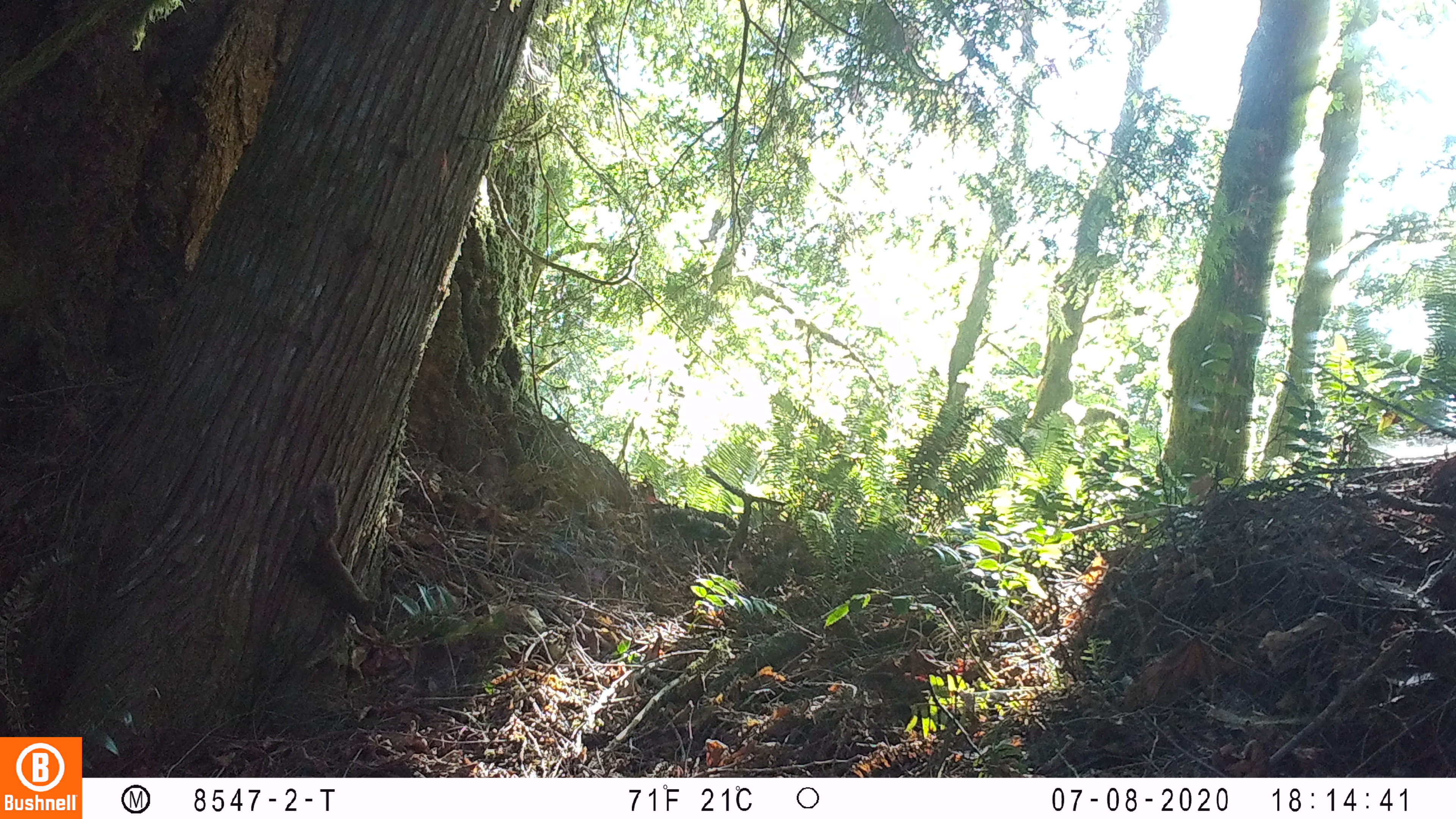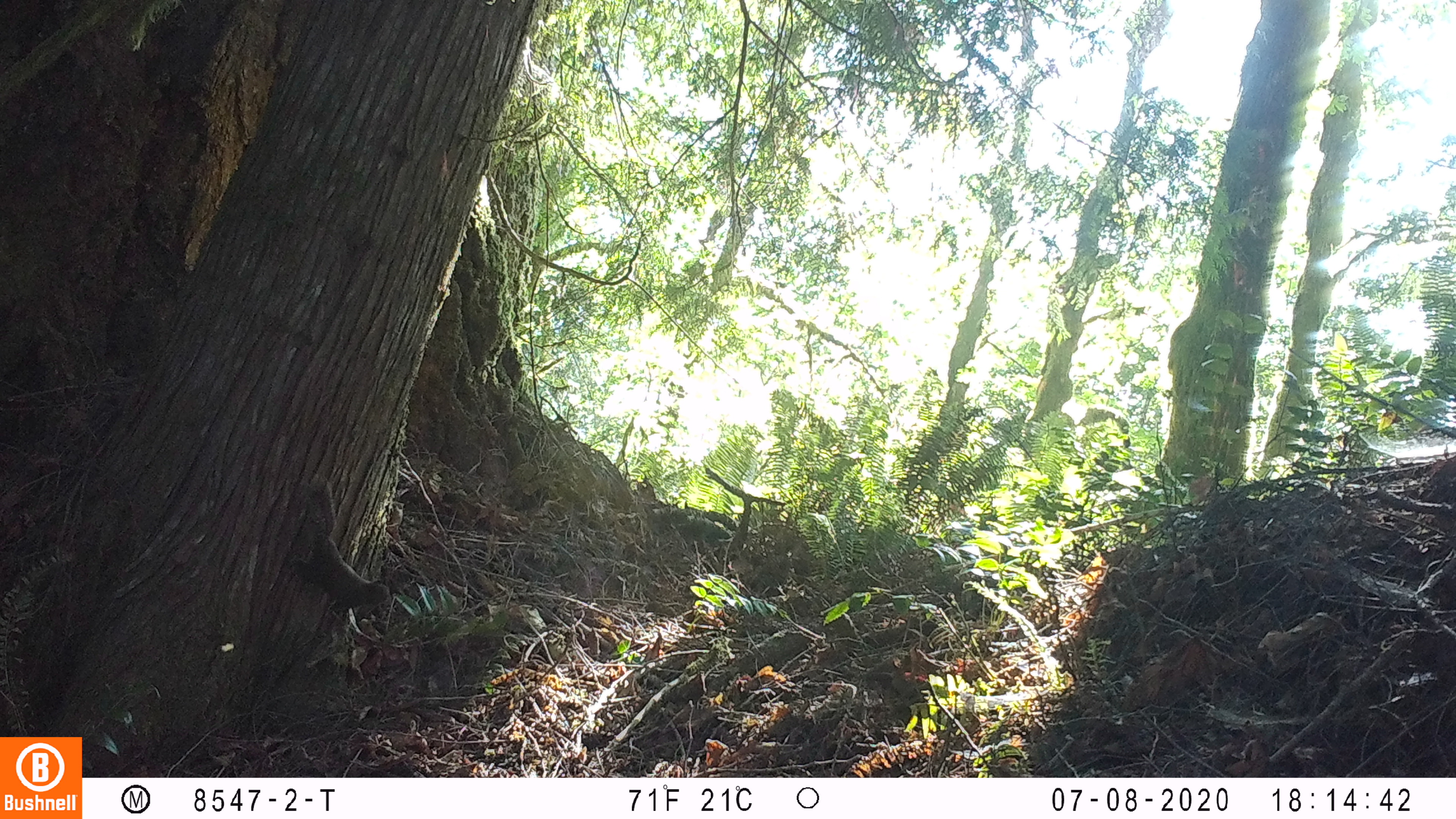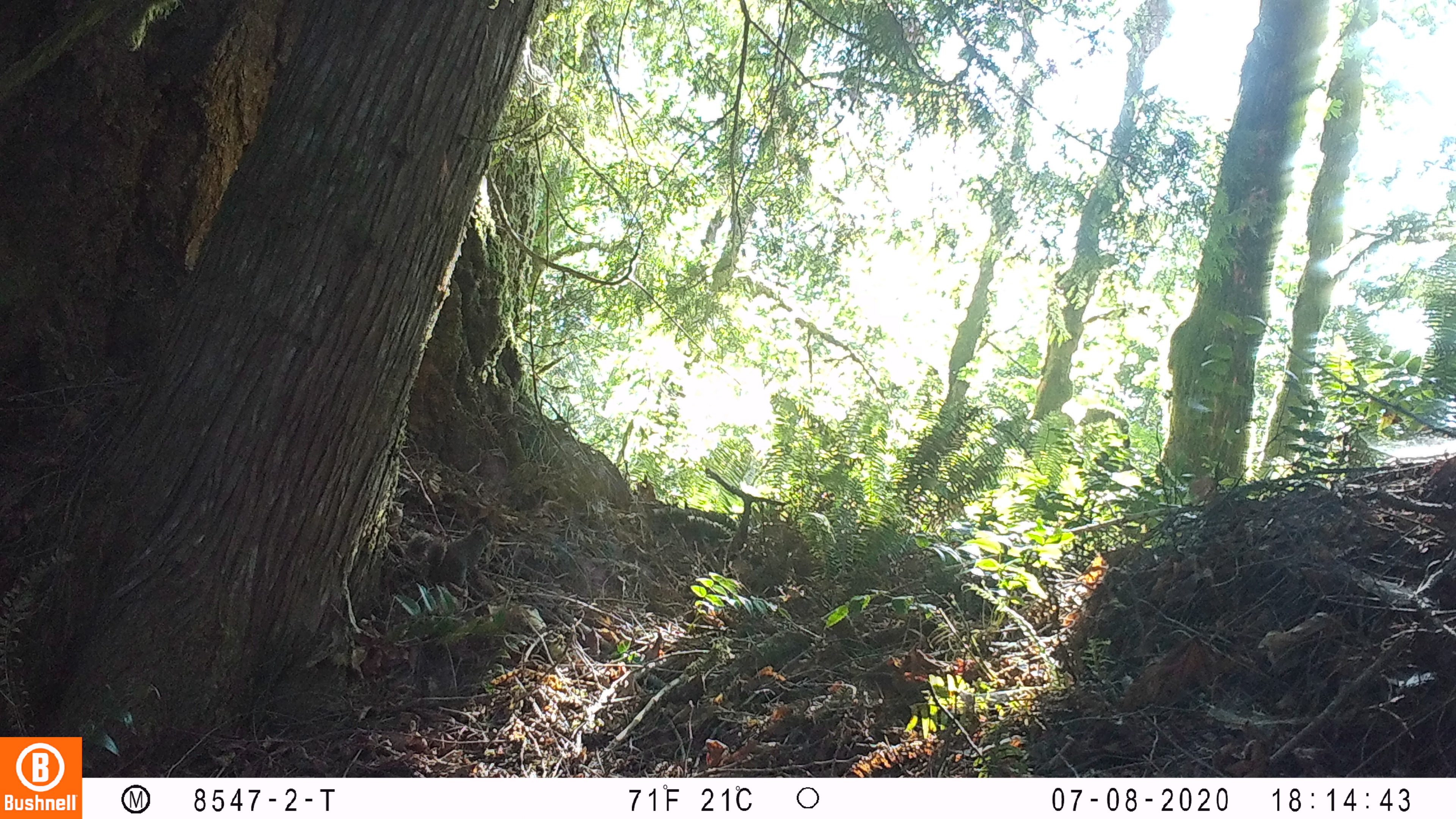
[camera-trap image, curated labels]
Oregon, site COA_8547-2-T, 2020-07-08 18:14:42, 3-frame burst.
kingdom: Animalia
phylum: Chordata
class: Mammalia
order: Rodentia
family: Sciuridae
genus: Tamiasciurus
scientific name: Tamiasciurus douglasii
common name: douglas squirrel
Douglas squirrel (Tamiasciurus douglasii).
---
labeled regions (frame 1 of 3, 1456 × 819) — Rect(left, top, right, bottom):
douglas squirrel: Rect(301, 480, 379, 640)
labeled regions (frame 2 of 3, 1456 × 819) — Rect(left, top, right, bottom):
douglas squirrel: Rect(295, 478, 392, 627)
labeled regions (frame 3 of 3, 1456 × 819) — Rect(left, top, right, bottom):
douglas squirrel: Rect(400, 522, 495, 590)